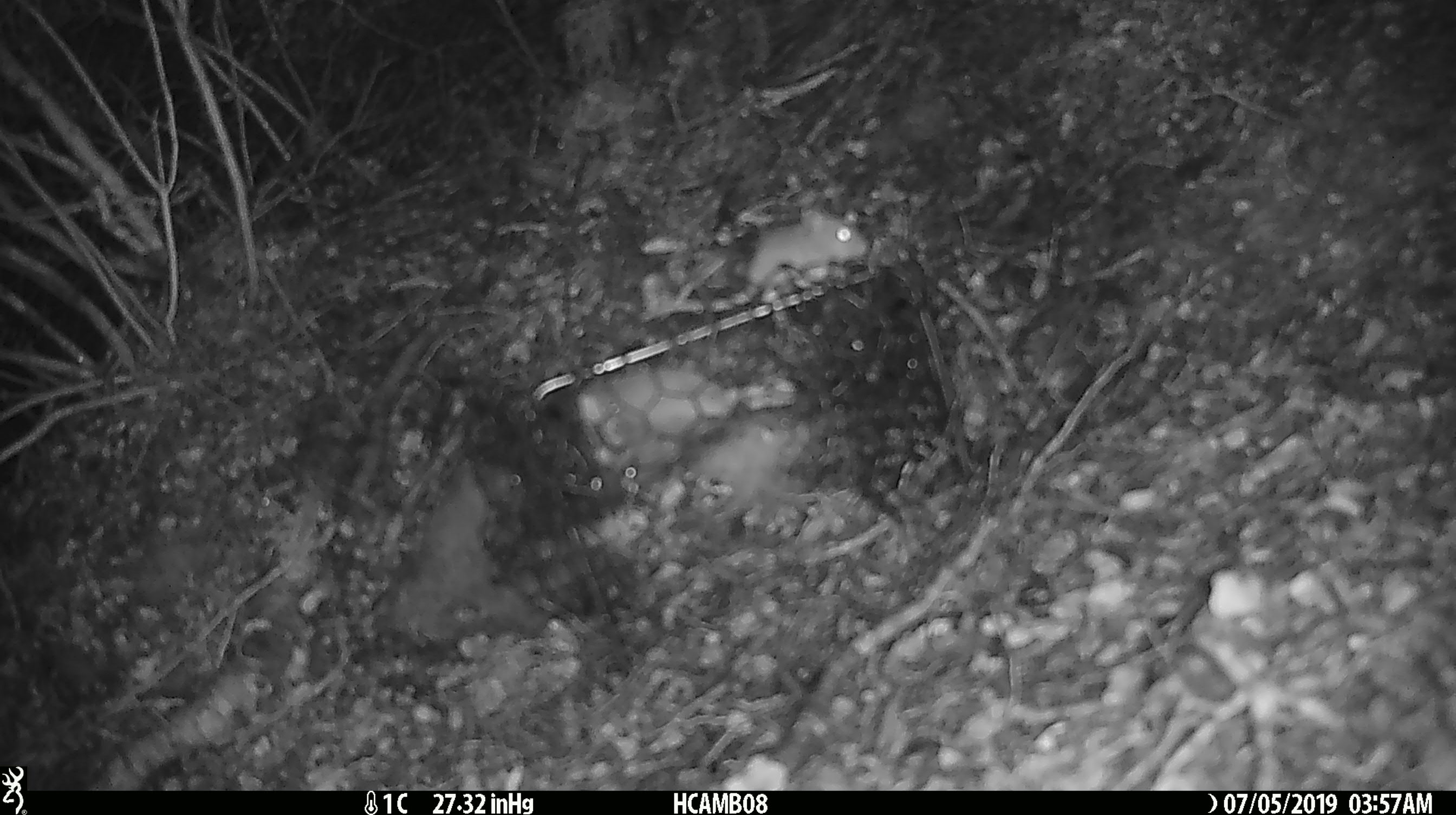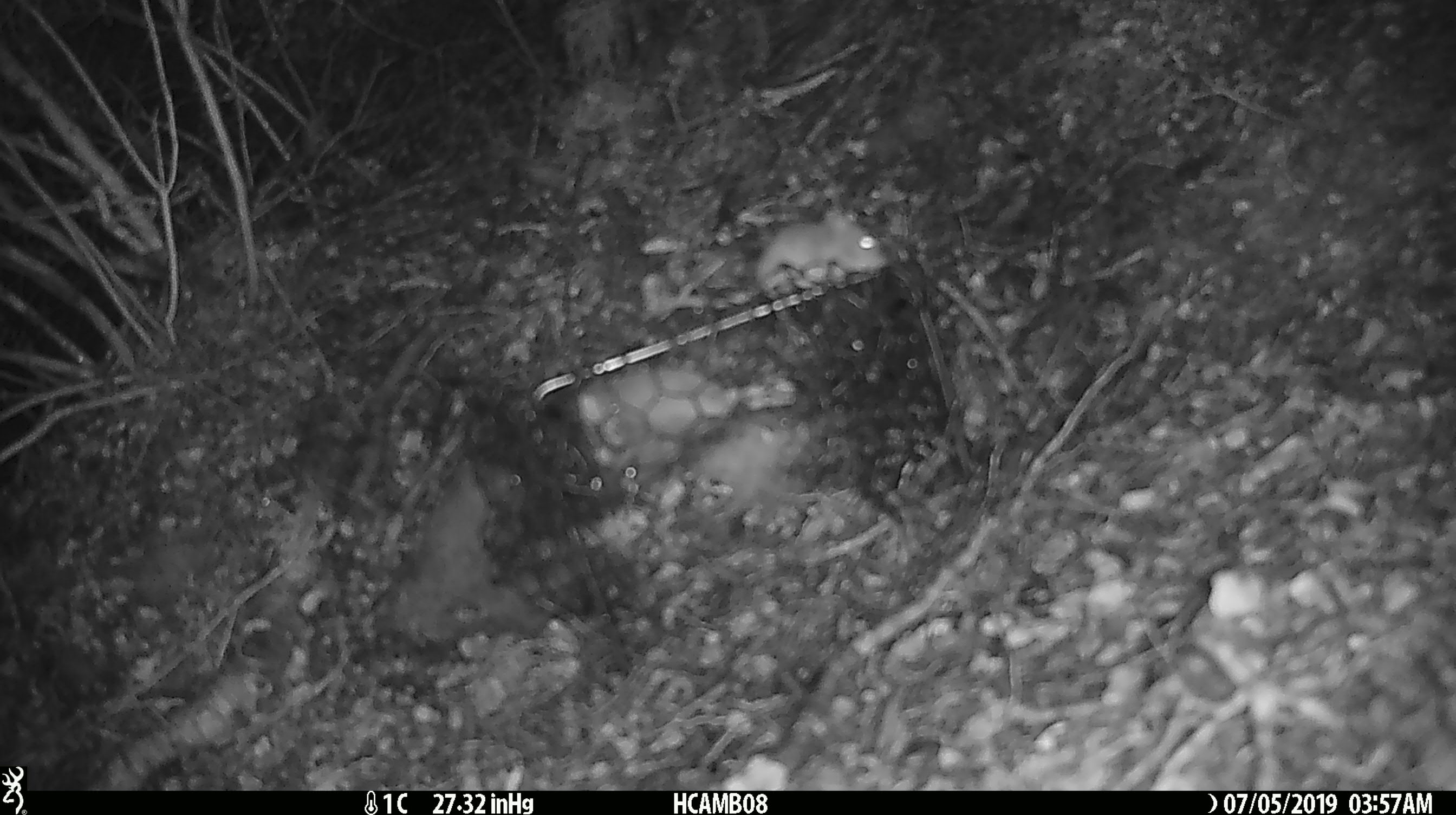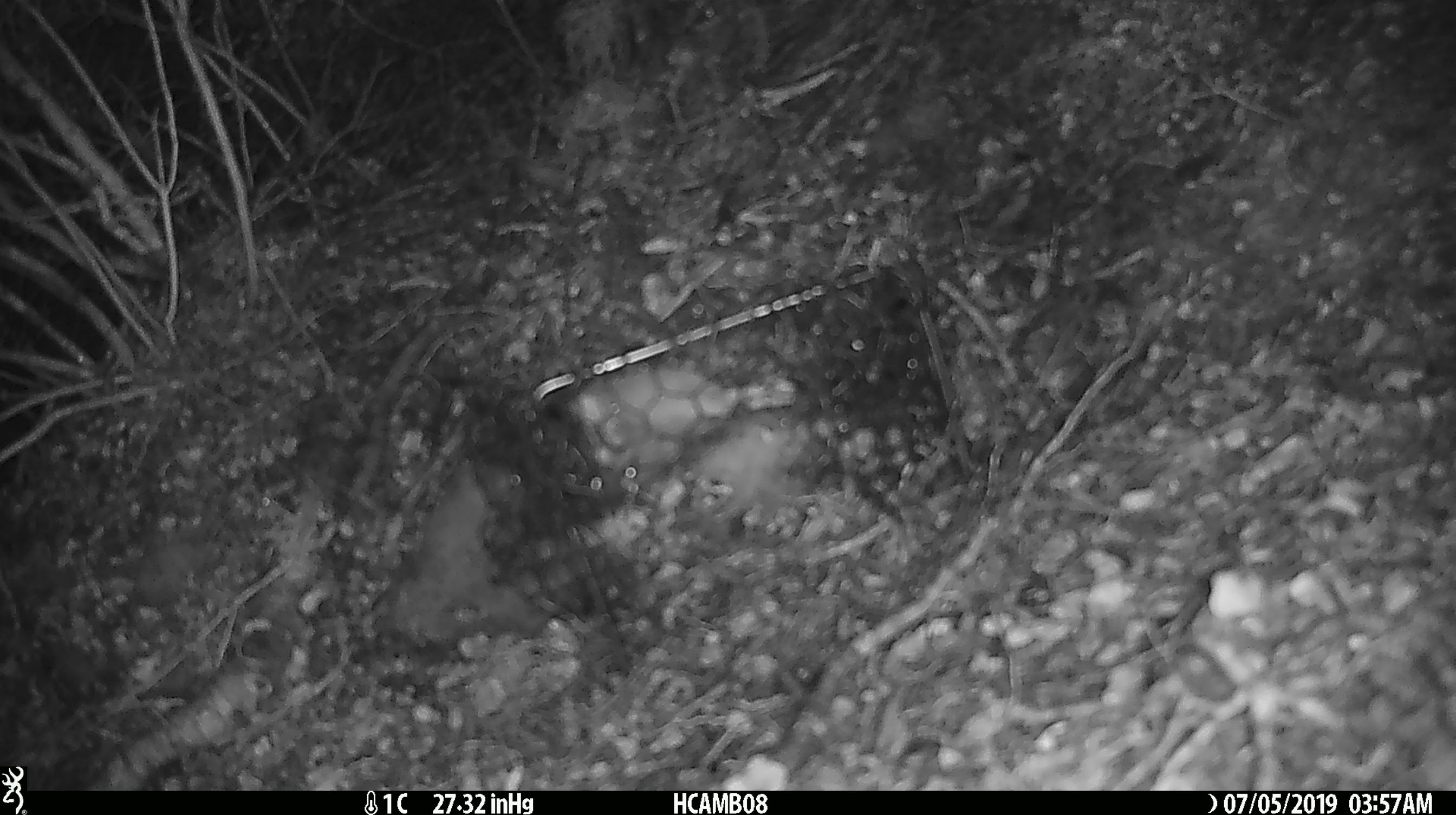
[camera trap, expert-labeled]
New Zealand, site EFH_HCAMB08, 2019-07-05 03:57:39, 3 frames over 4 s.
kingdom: Animalia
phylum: Chordata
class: Mammalia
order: Rodentia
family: Muridae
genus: Mus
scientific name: Mus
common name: mouse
Mouse (Mus).